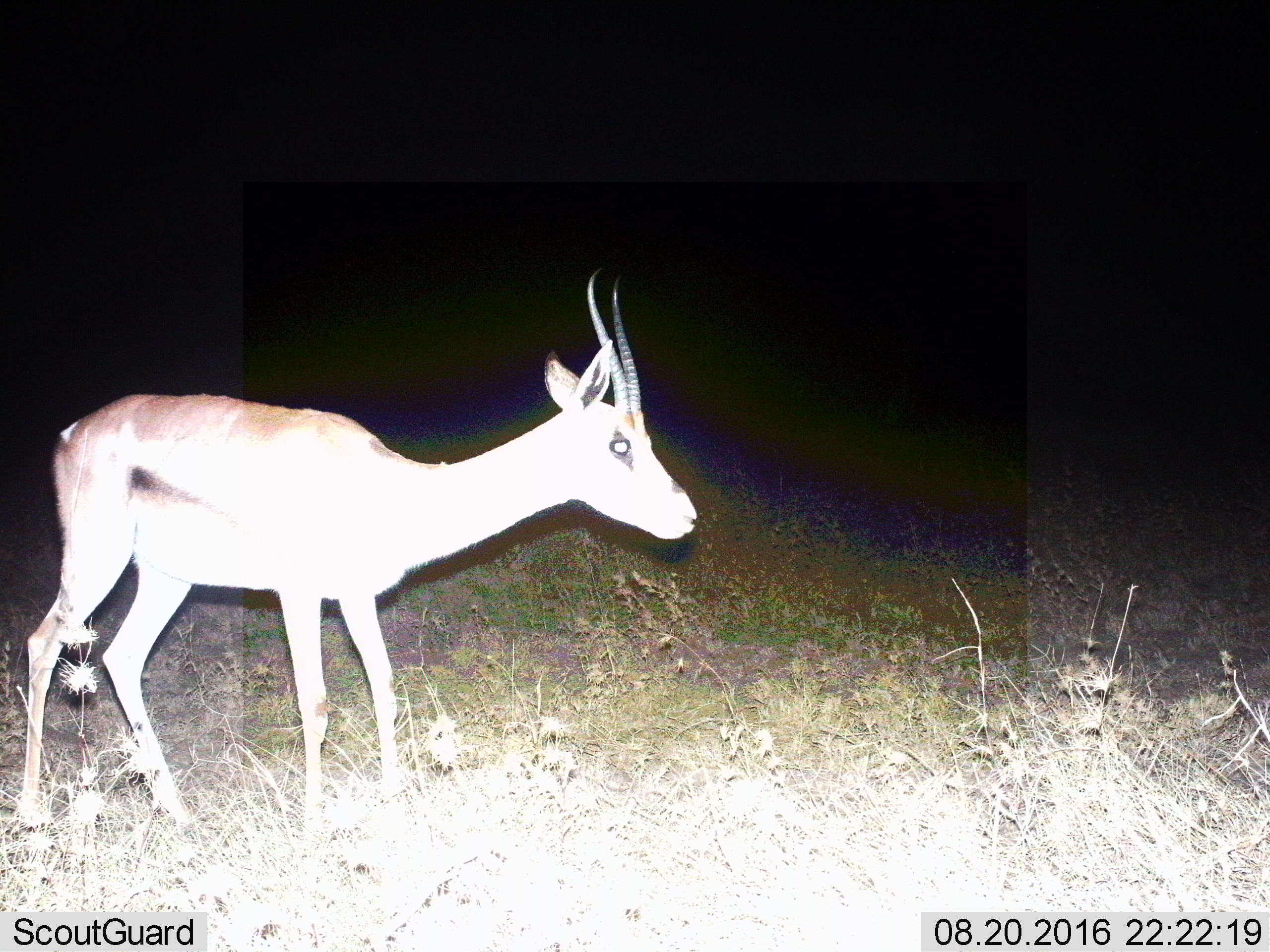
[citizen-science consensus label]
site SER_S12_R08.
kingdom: Animalia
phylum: Chordata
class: Mammalia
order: Artiodactyla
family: Bovidae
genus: Eudorcas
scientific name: Eudorcas thomsonii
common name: thomson's gazelle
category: gazellethomsons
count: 1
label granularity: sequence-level